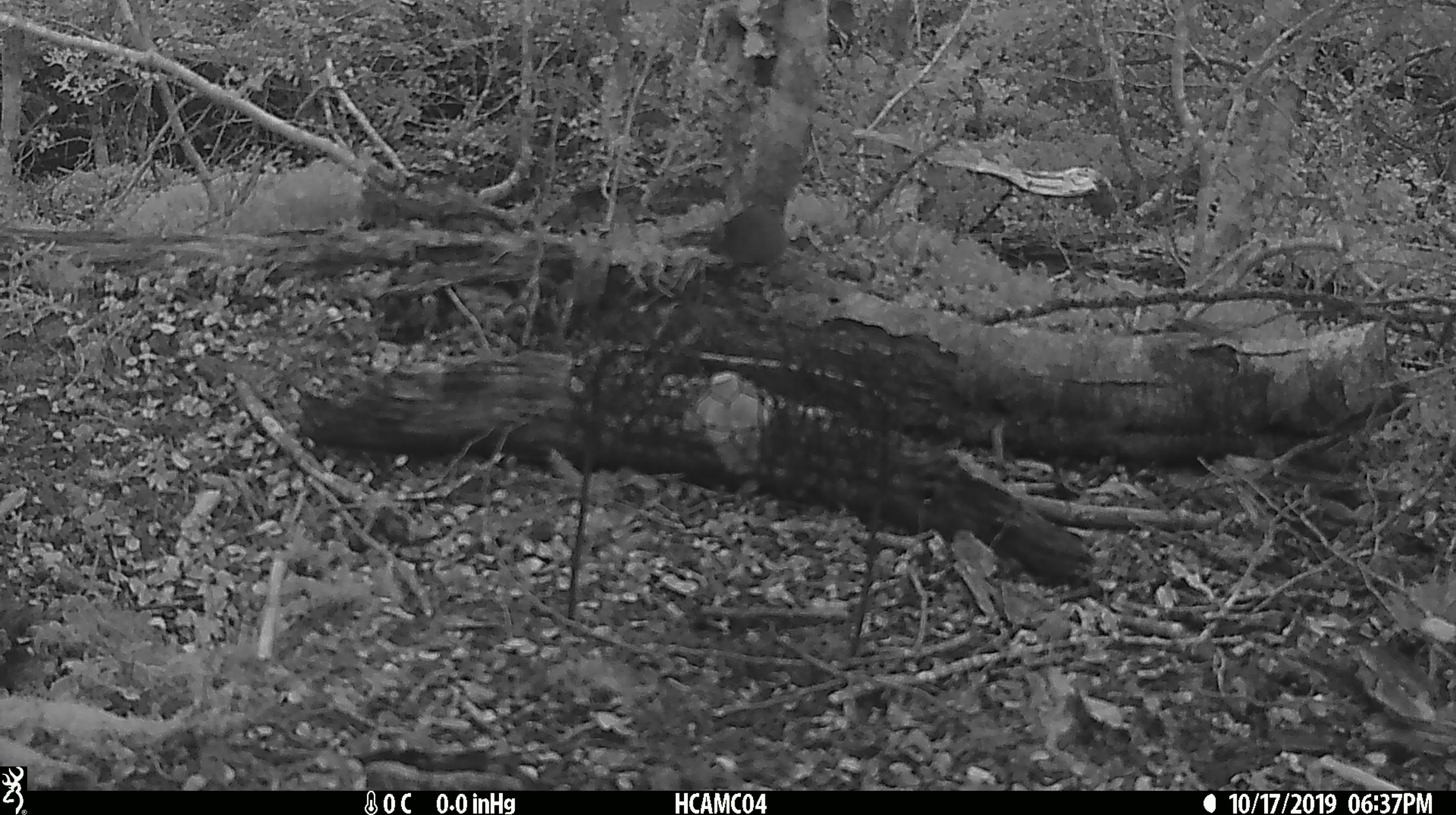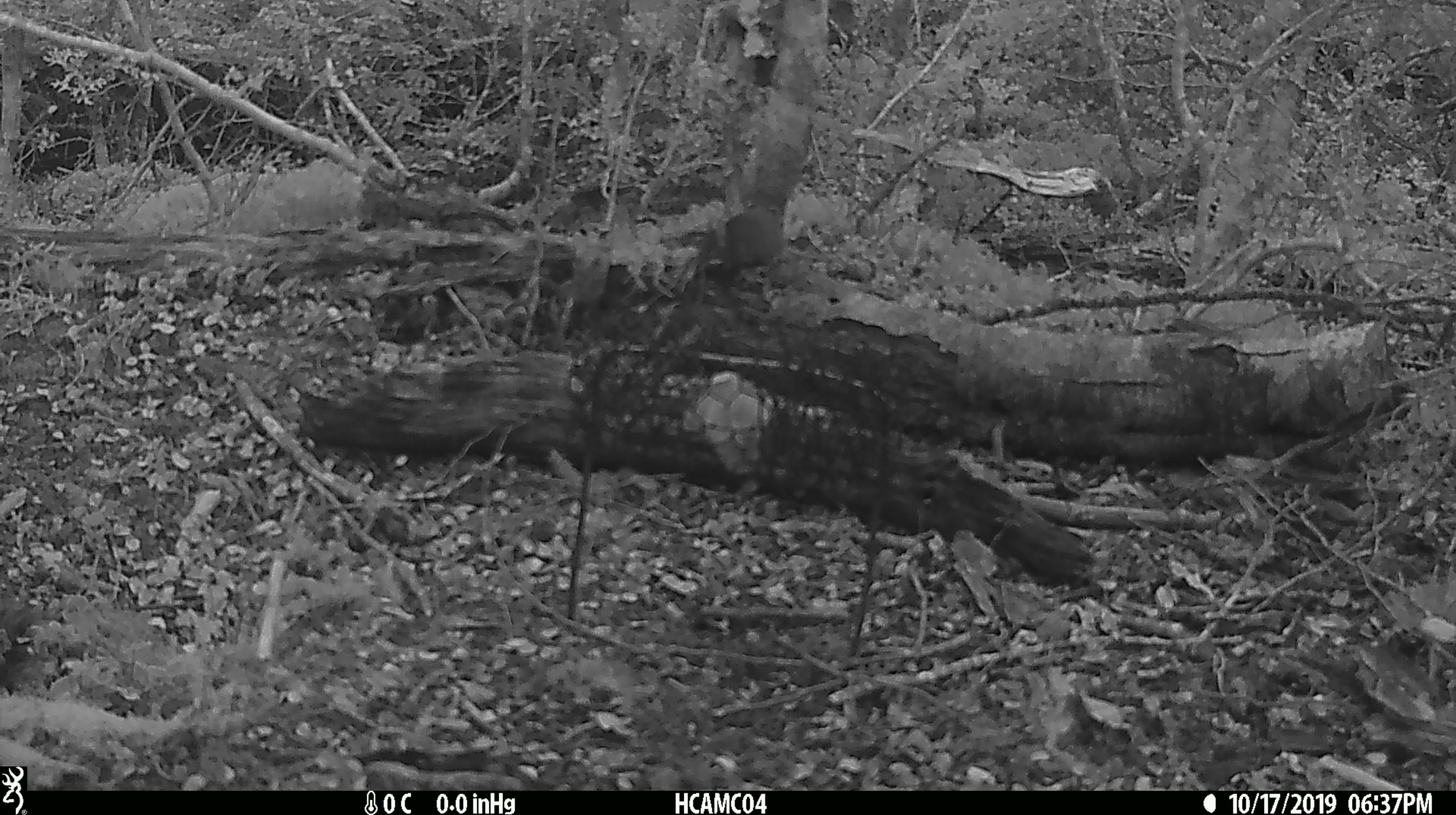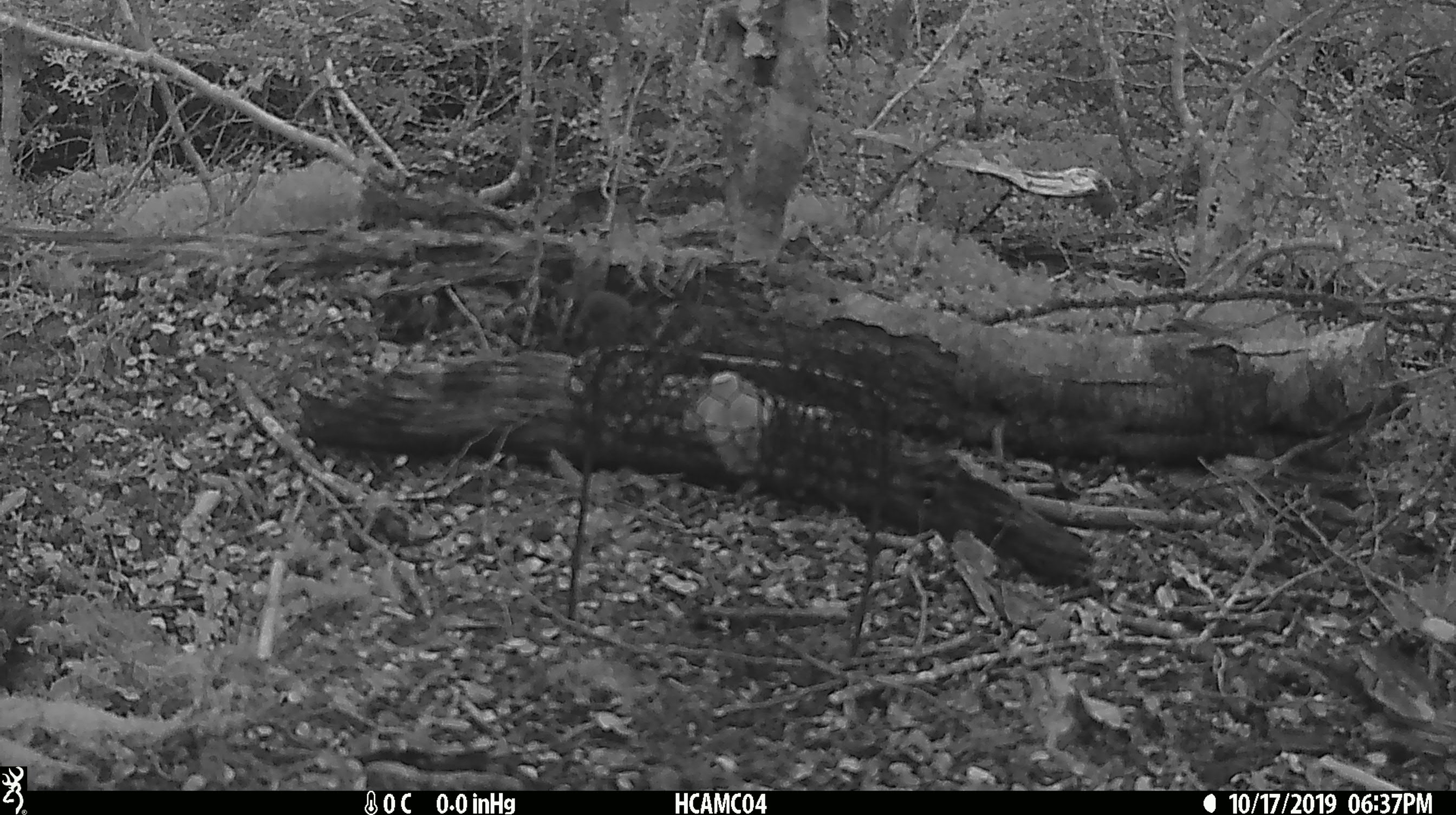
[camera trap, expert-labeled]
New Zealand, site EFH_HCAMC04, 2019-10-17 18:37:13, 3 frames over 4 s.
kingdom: Animalia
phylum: Chordata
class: Mammalia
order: Rodentia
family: Muridae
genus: Mus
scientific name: Mus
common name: mouse